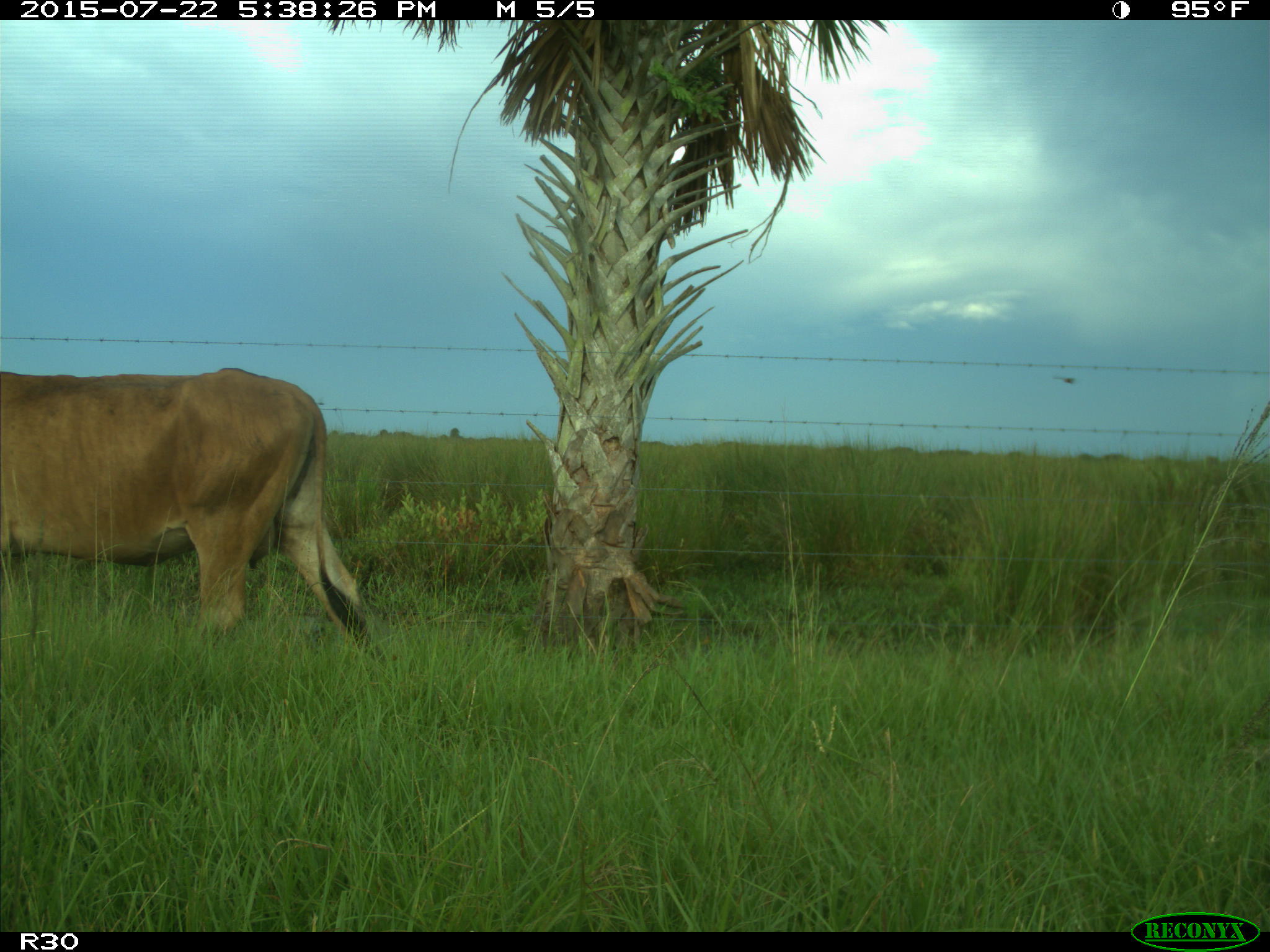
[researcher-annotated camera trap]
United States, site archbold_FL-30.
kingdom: Animalia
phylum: Chordata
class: Mammalia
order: Artiodactyla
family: Bovidae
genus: Bos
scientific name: Bos taurus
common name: domestic cow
Bos taurus (domestic cow).